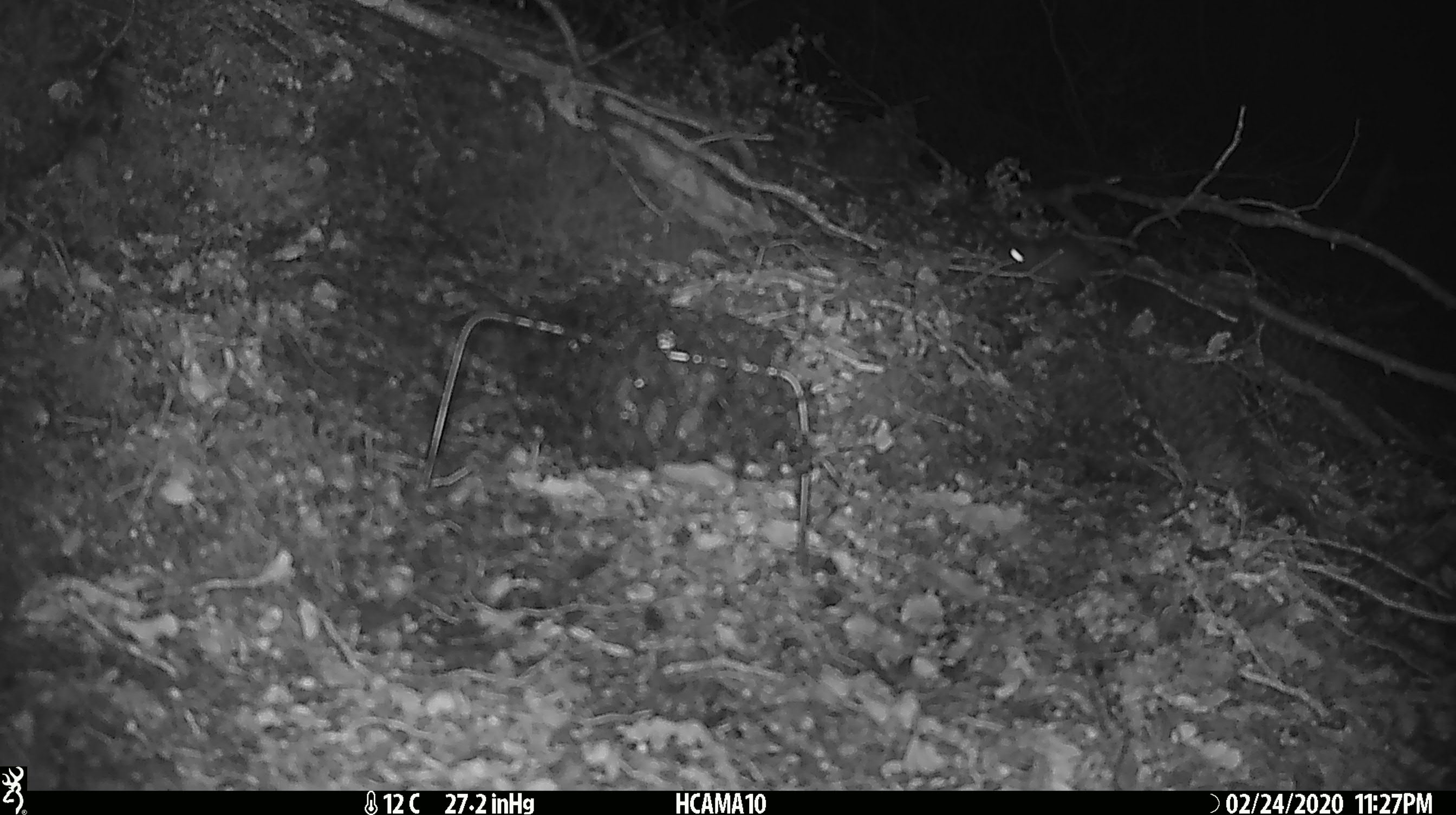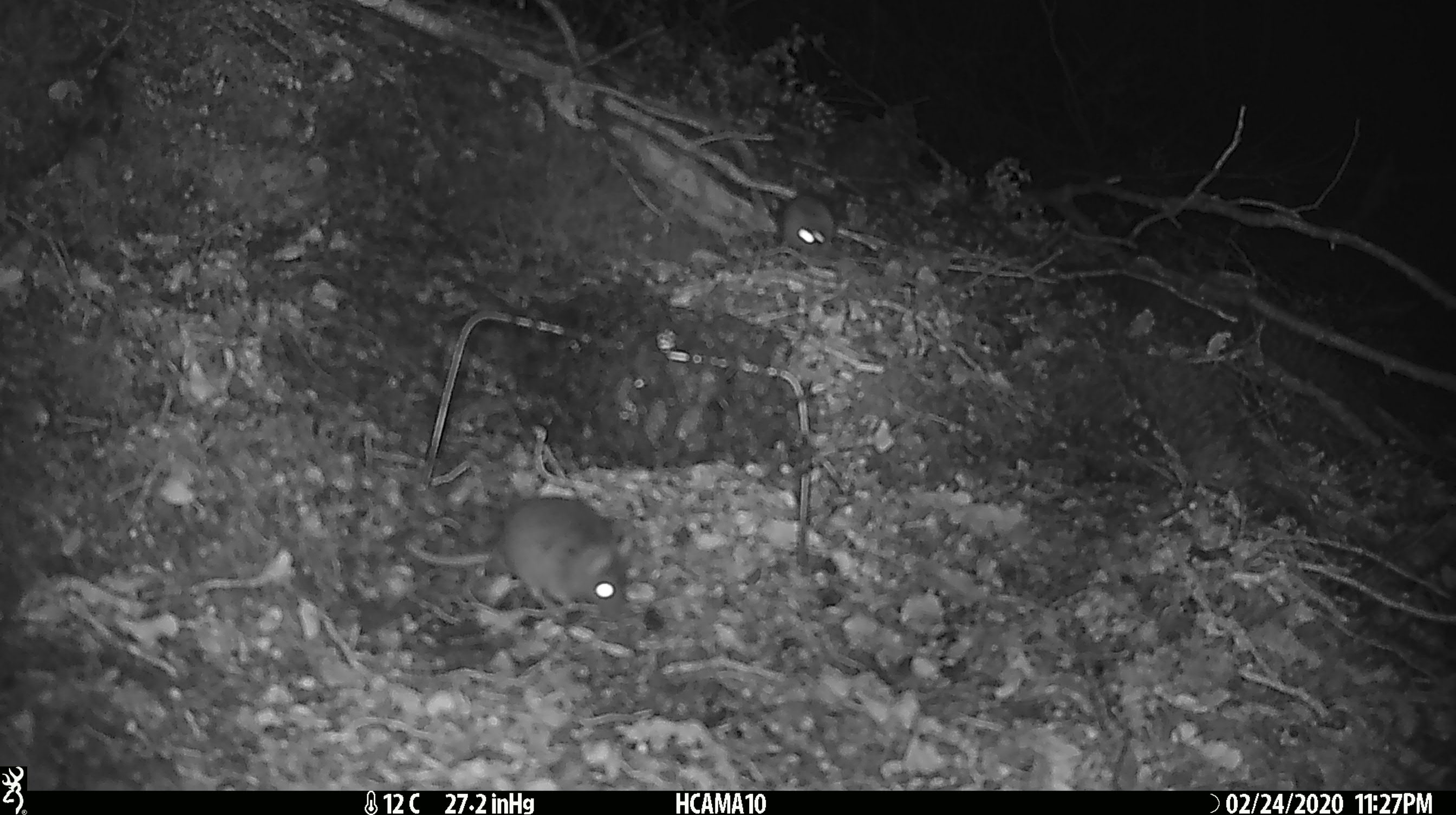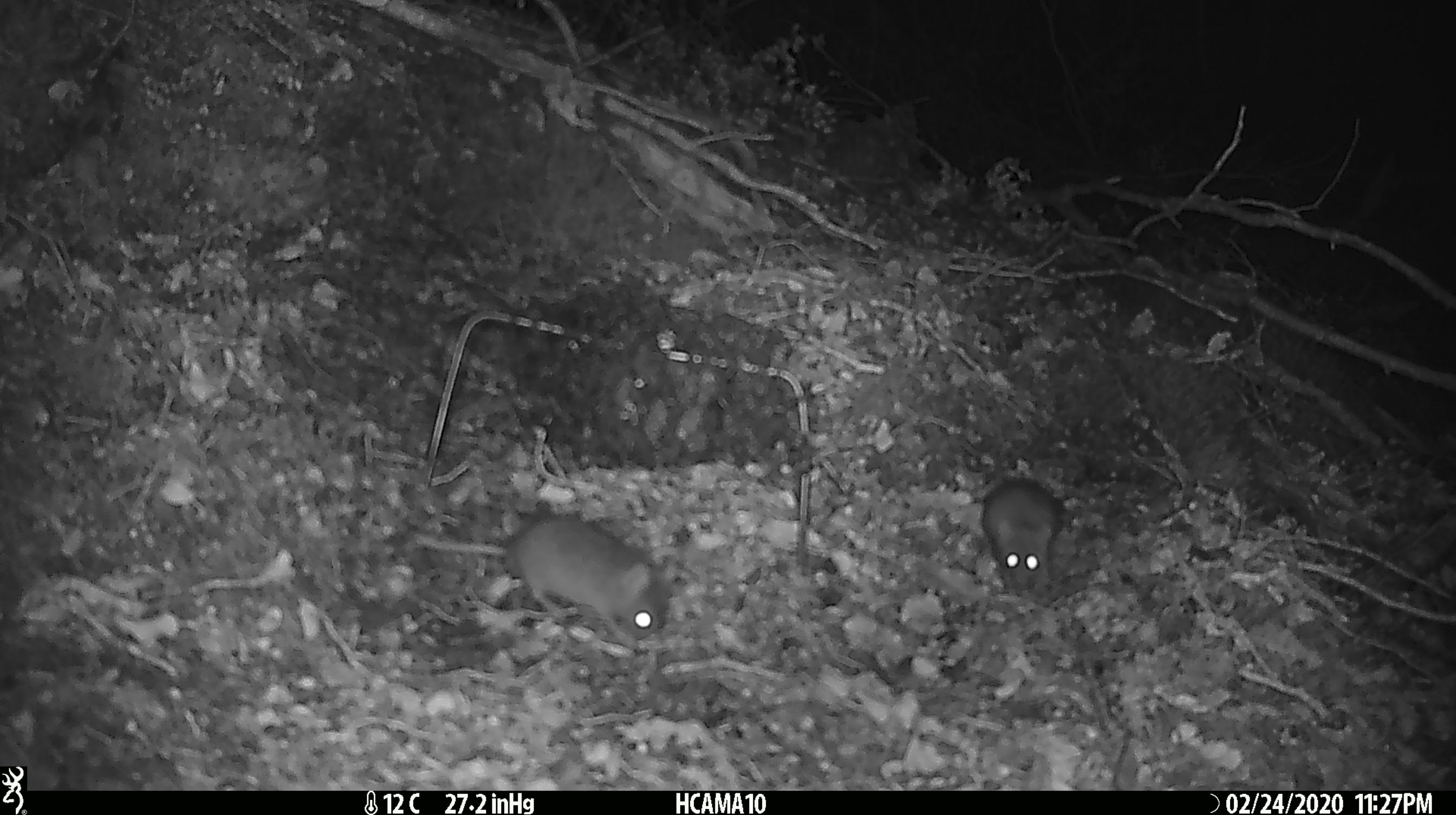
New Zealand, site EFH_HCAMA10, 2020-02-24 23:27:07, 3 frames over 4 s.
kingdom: Animalia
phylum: Chordata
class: Mammalia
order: Rodentia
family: Muridae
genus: Mus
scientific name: Mus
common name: mouse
Mouse (Mus).